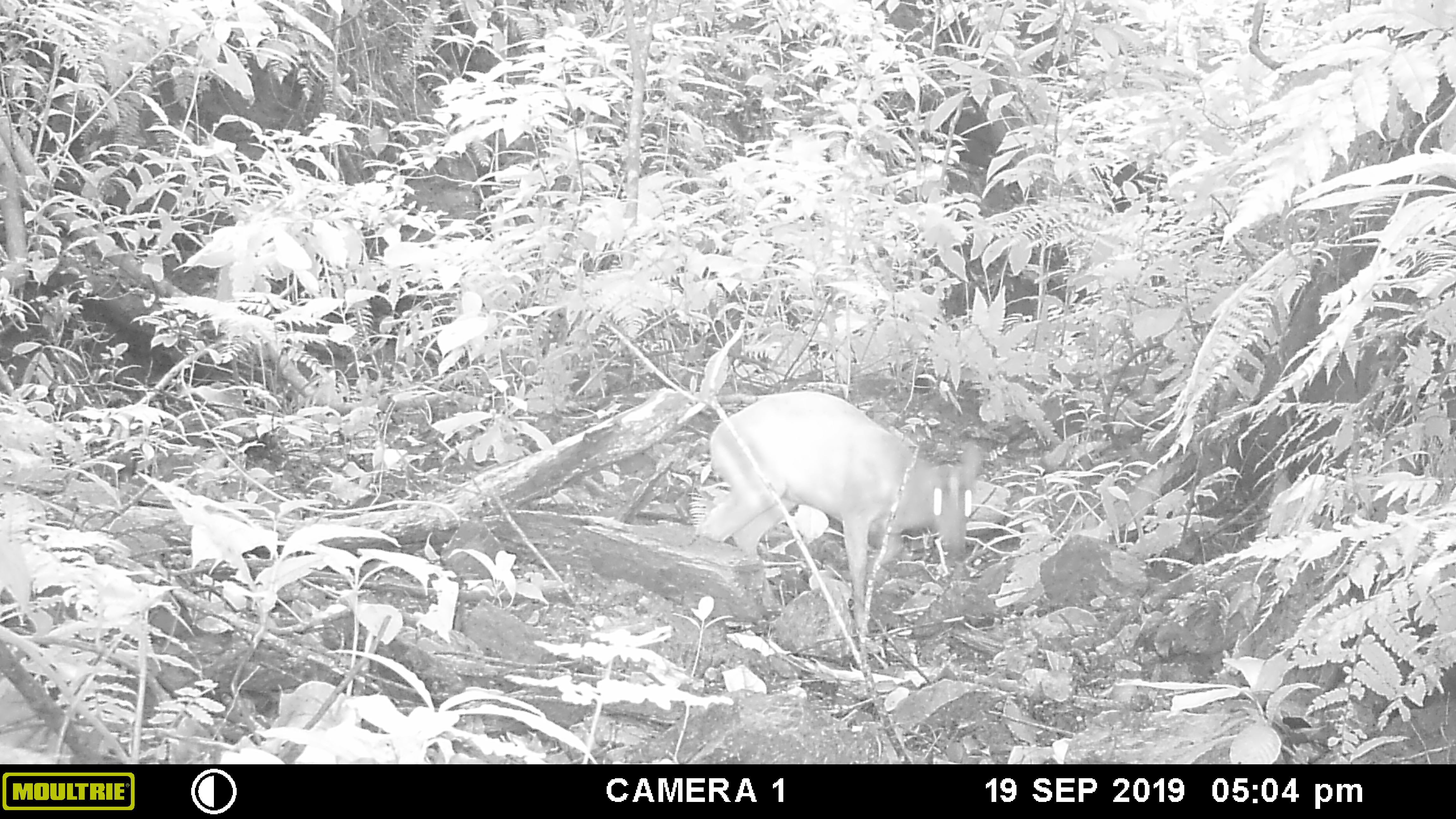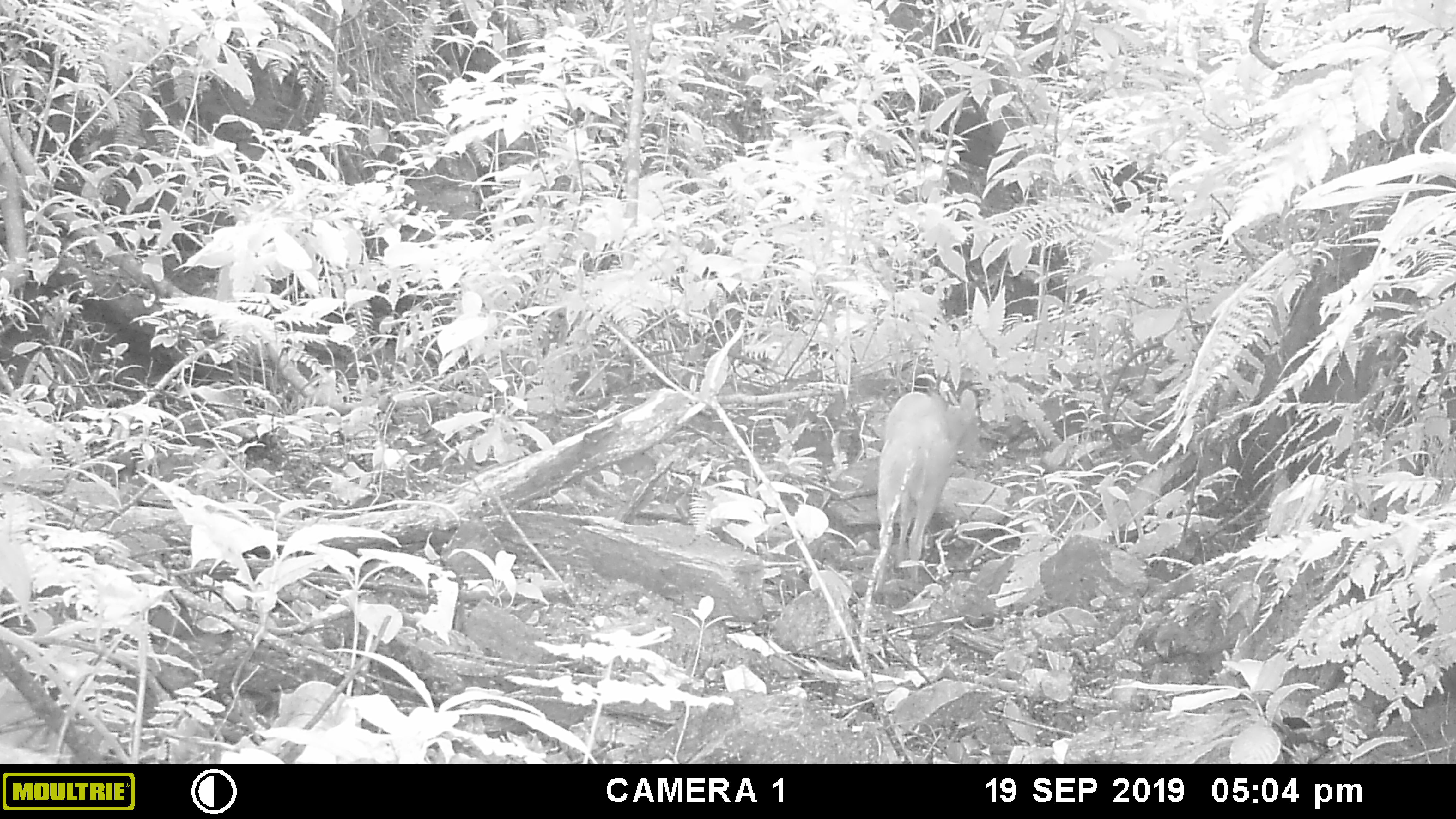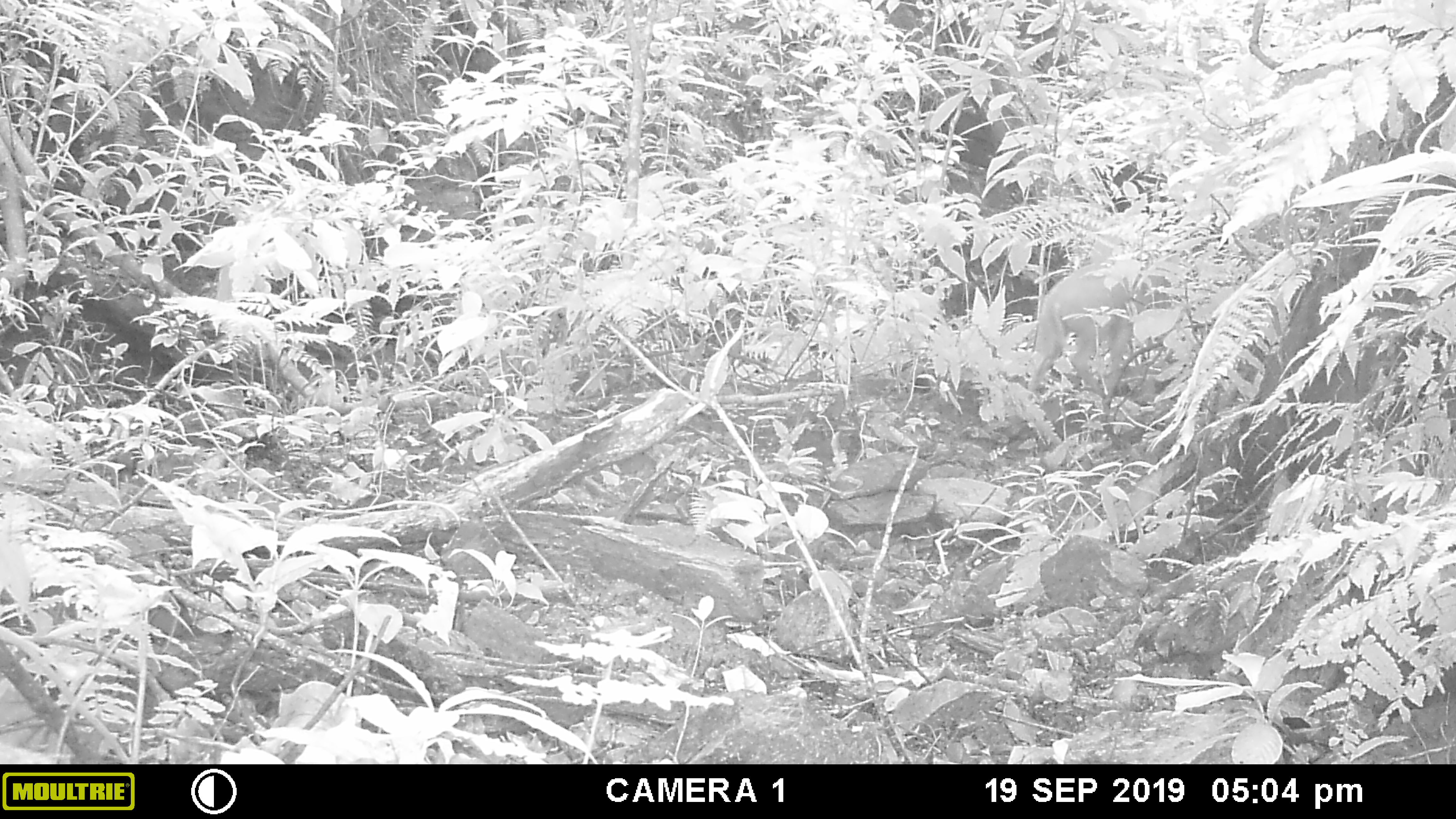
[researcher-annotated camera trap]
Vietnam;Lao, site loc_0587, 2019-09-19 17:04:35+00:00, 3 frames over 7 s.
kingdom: Animalia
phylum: Chordata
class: Mammalia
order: Artiodactyla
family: Cervidae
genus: Muntiacus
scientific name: Muntiacus muntjak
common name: red muntjac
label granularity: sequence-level